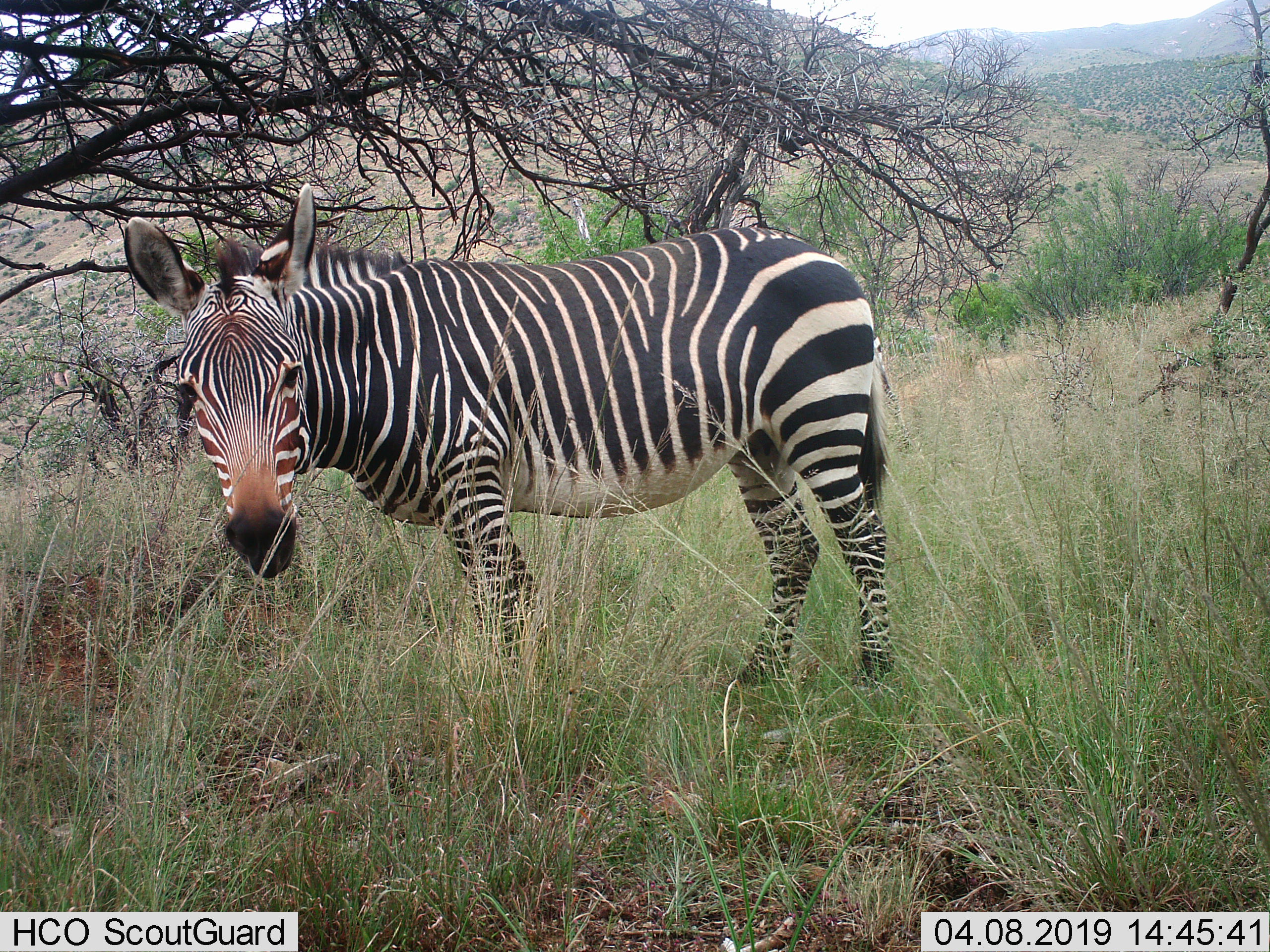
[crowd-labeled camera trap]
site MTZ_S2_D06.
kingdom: Animalia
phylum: Chordata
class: Mammalia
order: Perissodactyla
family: Equidae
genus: Equus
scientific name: Equus zebra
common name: mountain zebra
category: zebramountain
Zebramountain (mountain zebra) (Equus zebra), count 1. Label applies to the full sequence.